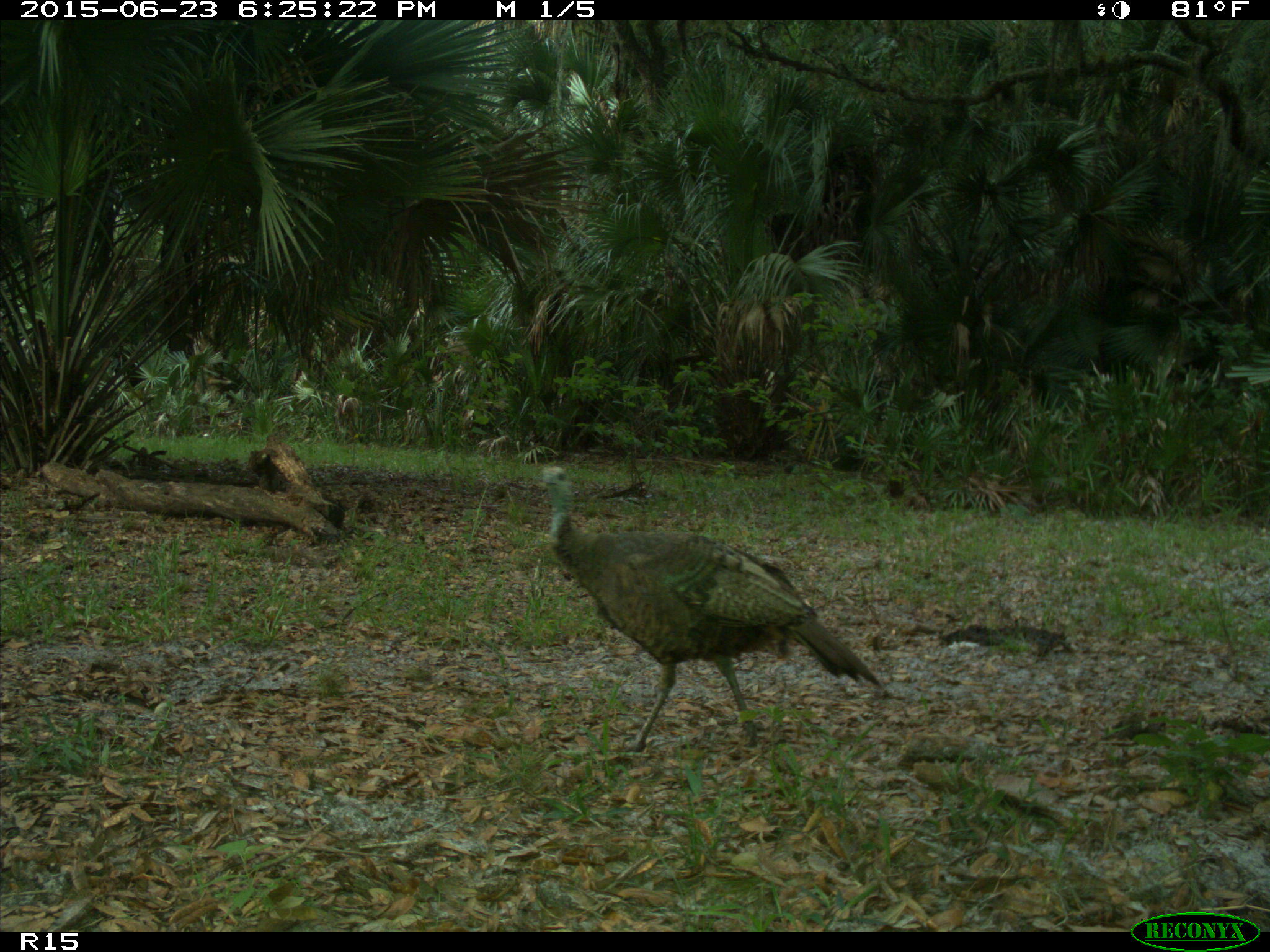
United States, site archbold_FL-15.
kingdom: Animalia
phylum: Chordata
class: Aves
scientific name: Aves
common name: birds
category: unidentified bird